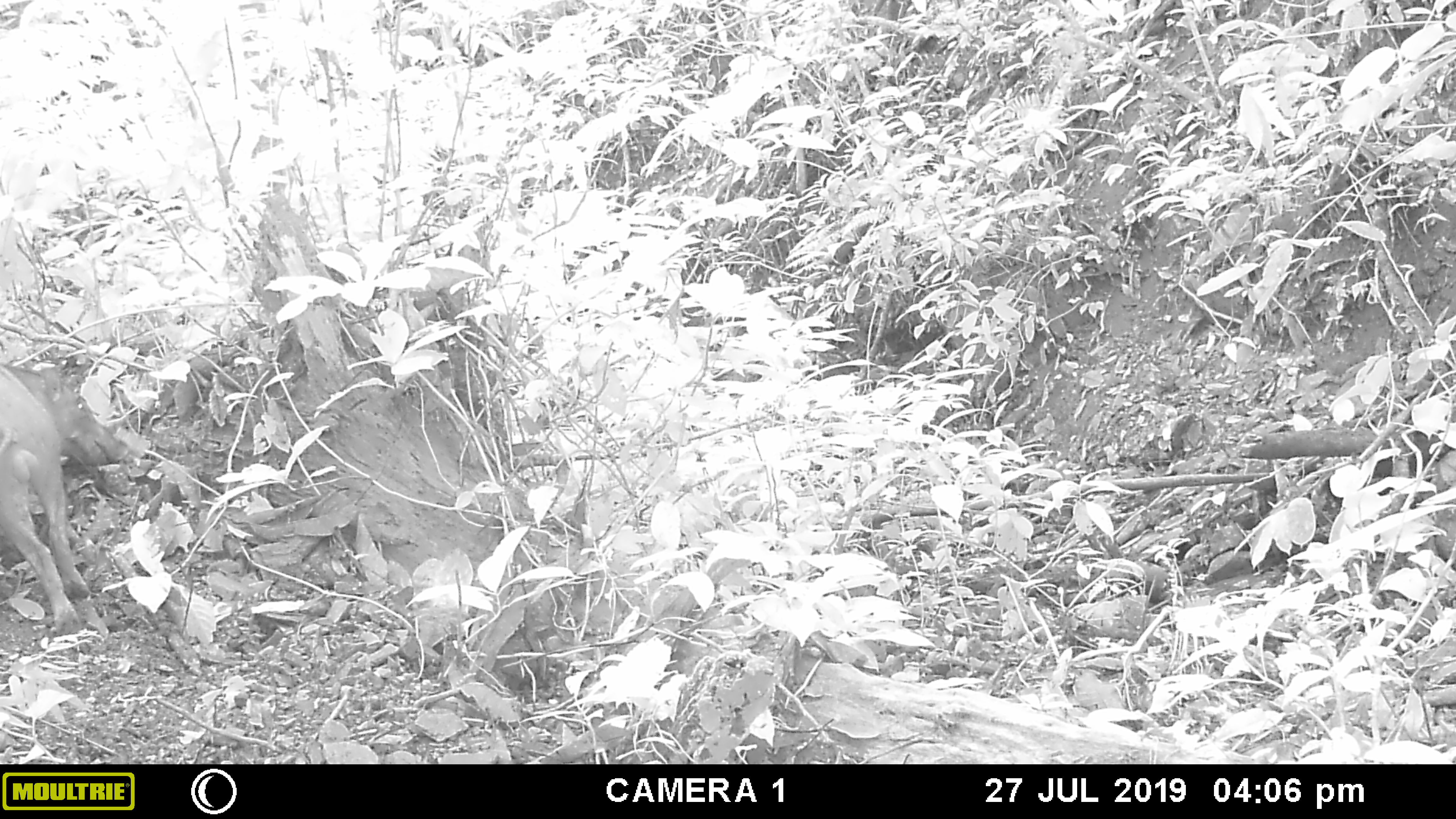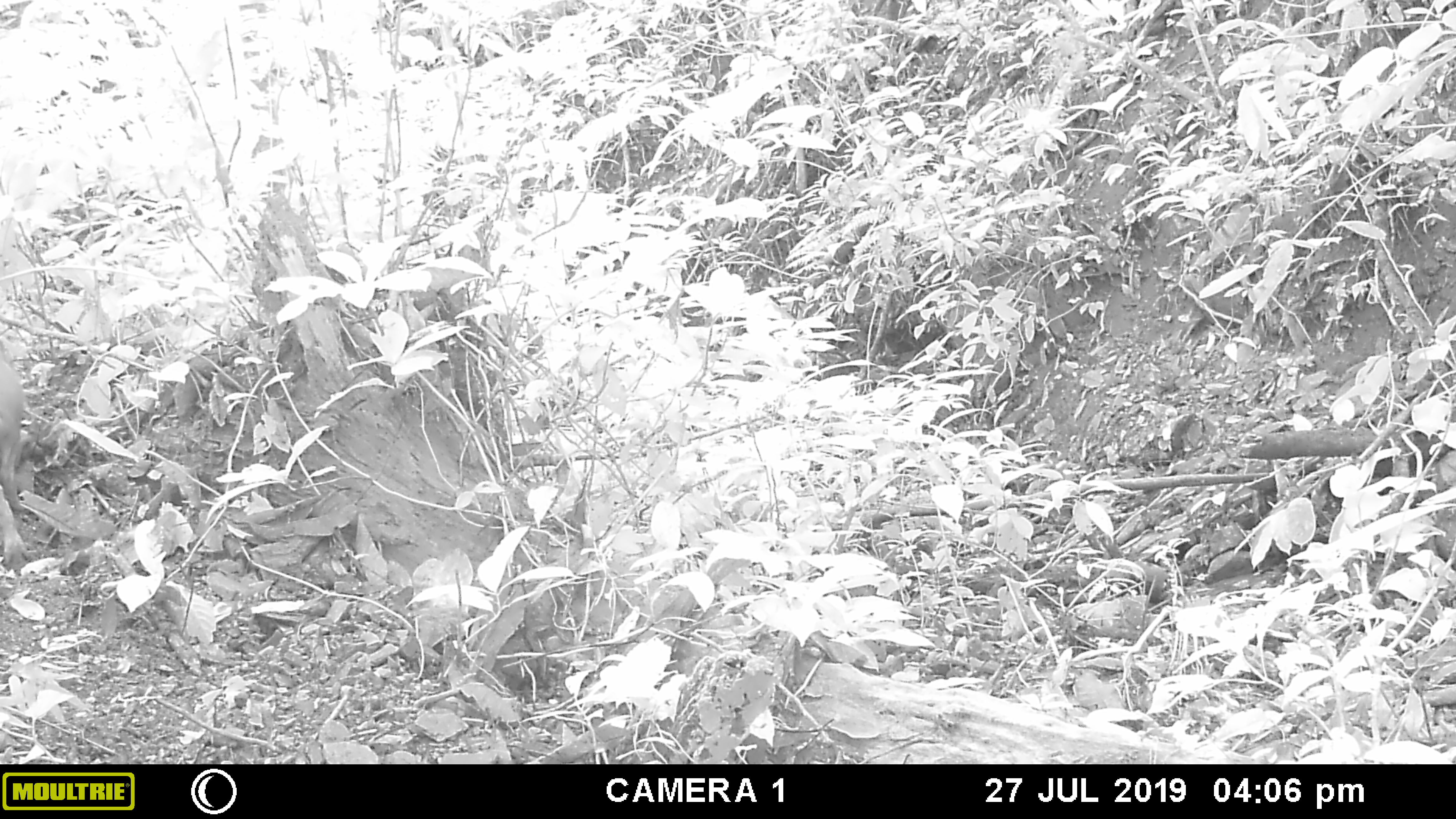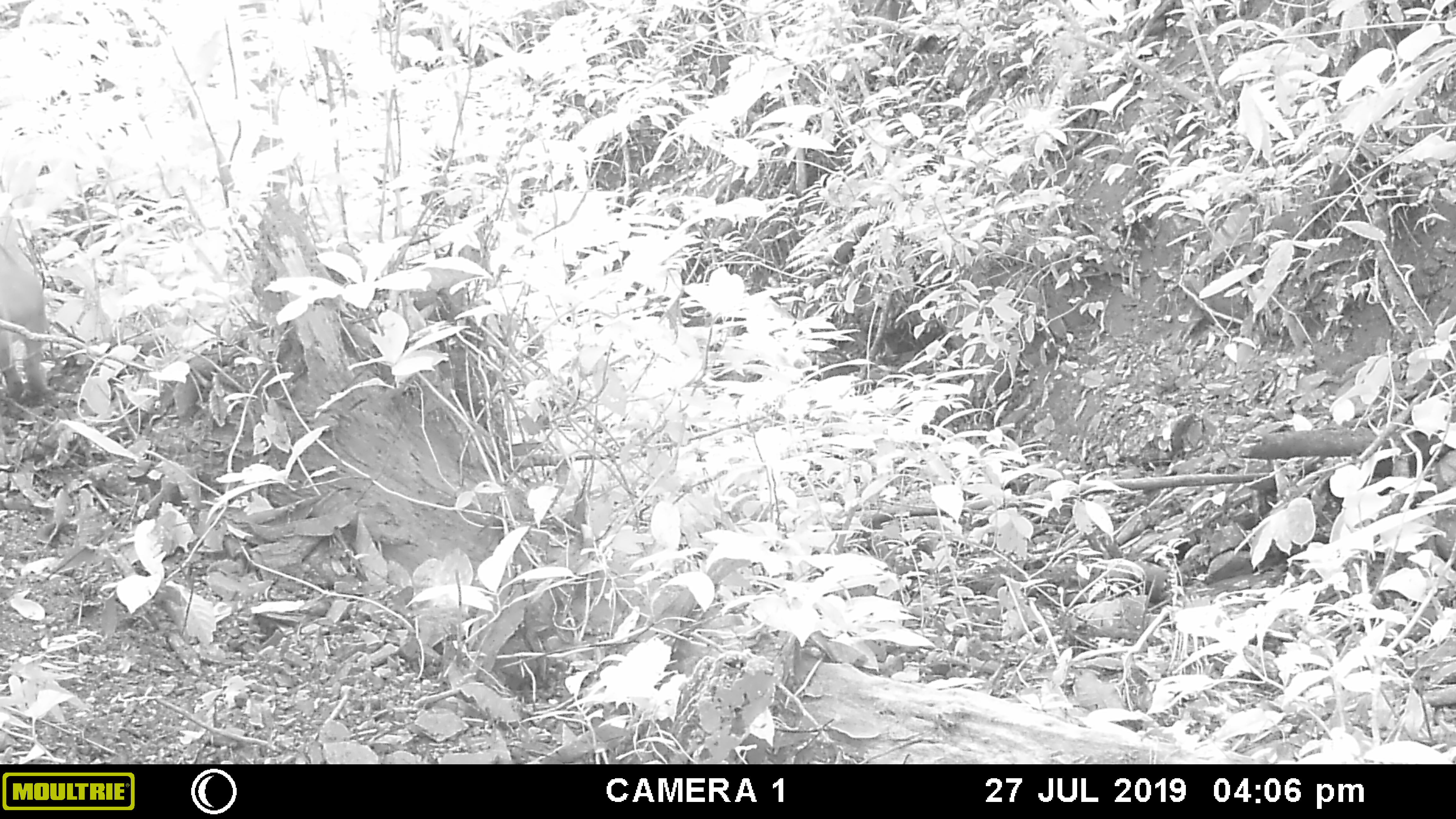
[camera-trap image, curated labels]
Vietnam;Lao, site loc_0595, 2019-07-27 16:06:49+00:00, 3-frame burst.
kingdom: Animalia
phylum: Chordata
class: Mammalia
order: Artiodactyla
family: Suidae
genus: Sus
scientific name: Sus scrofa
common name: eurasian wild pig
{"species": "eurasian wild pig (Sus scrofa)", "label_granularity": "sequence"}